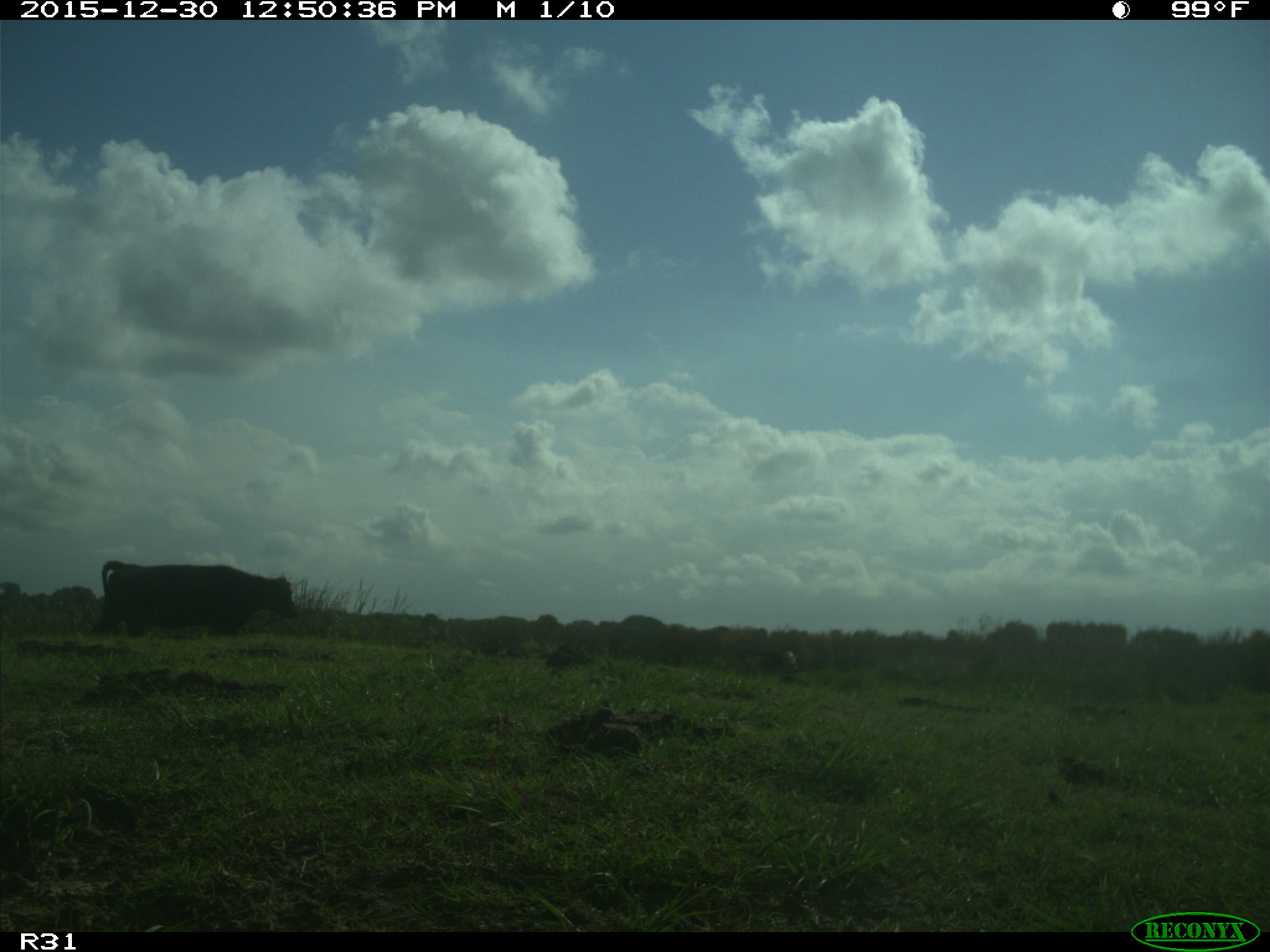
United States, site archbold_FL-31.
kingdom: Animalia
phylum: Chordata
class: Mammalia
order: Artiodactyla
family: Bovidae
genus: Bos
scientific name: Bos taurus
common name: domestic cow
Bos taurus (domestic cow).